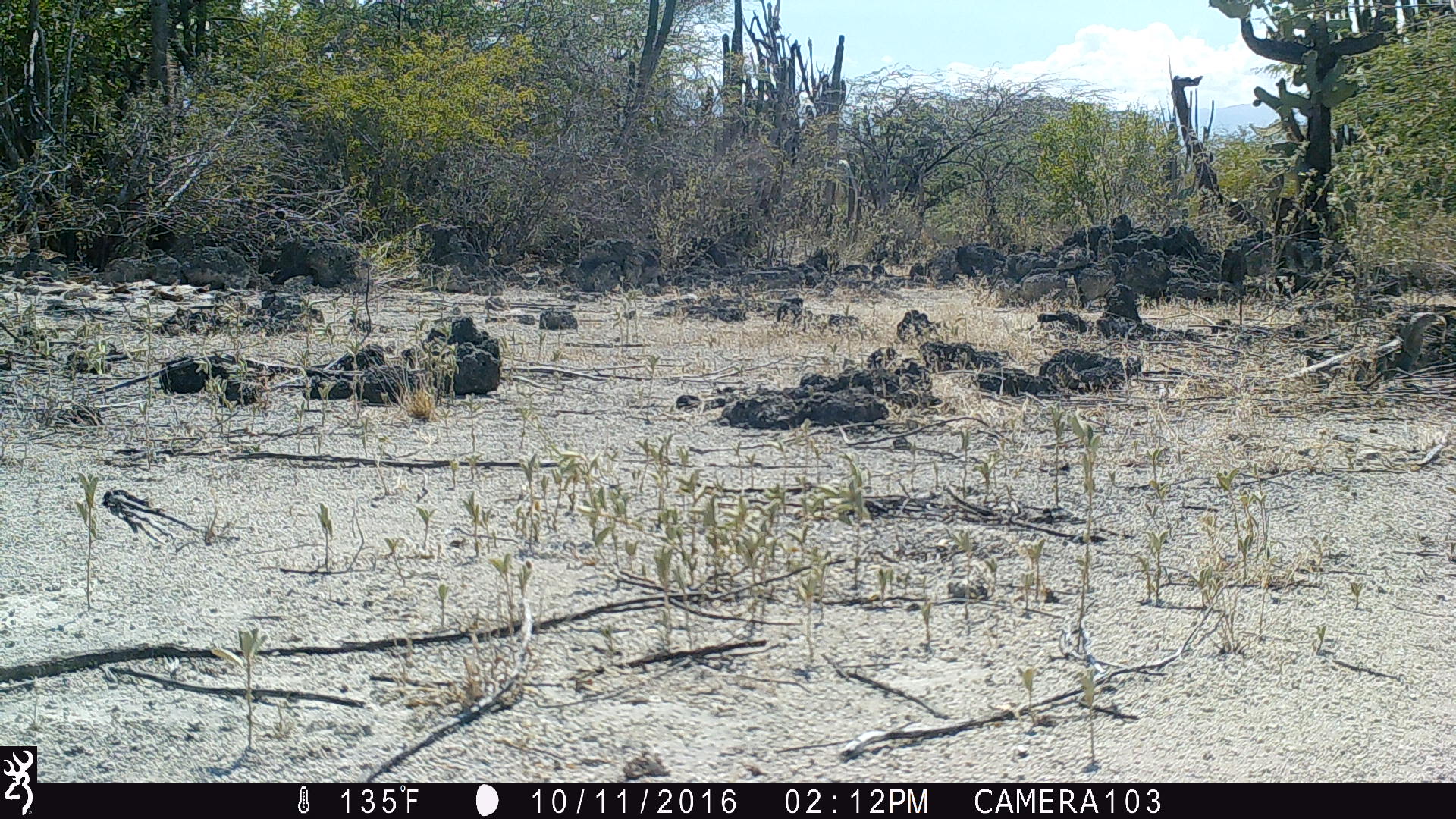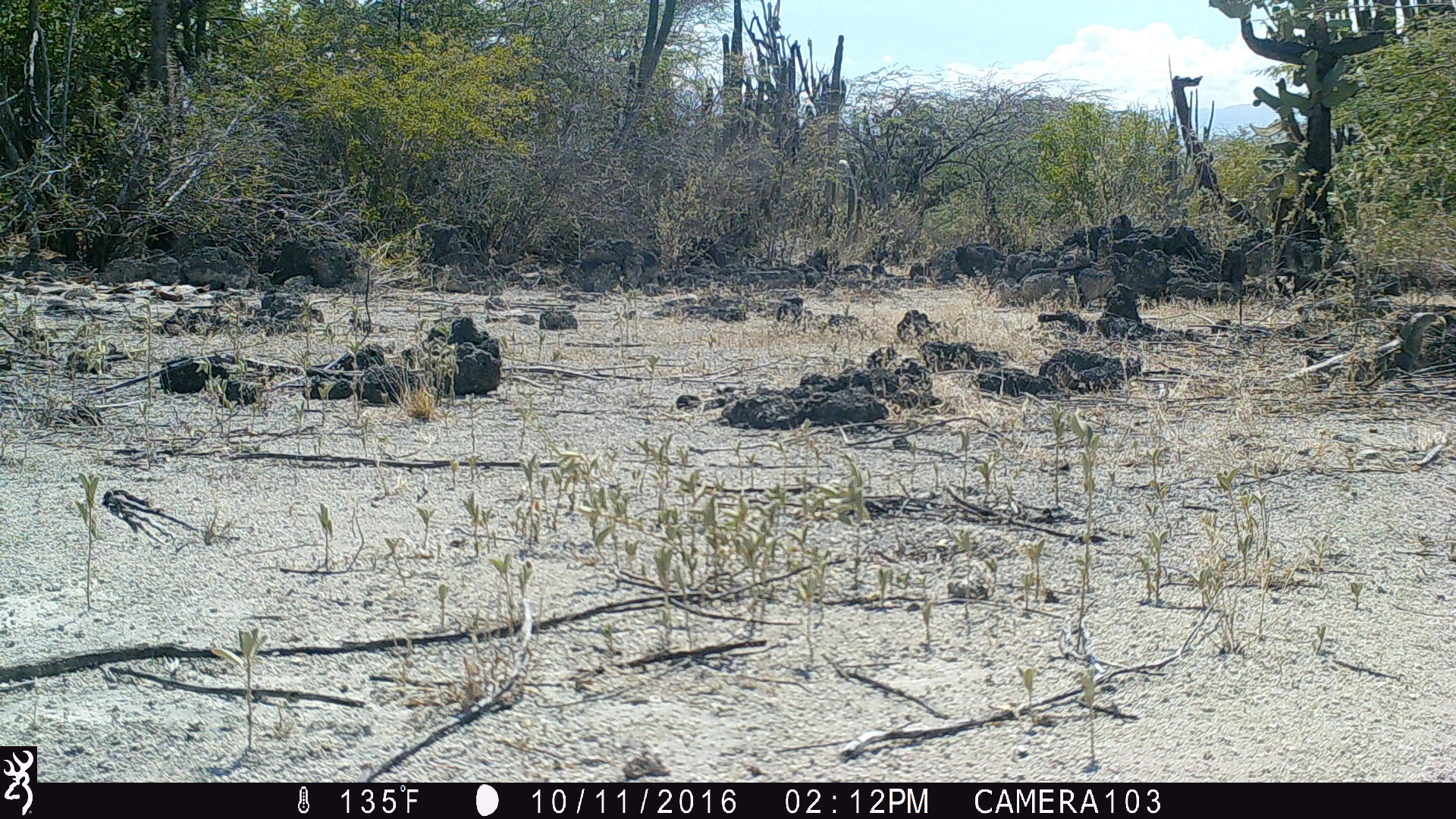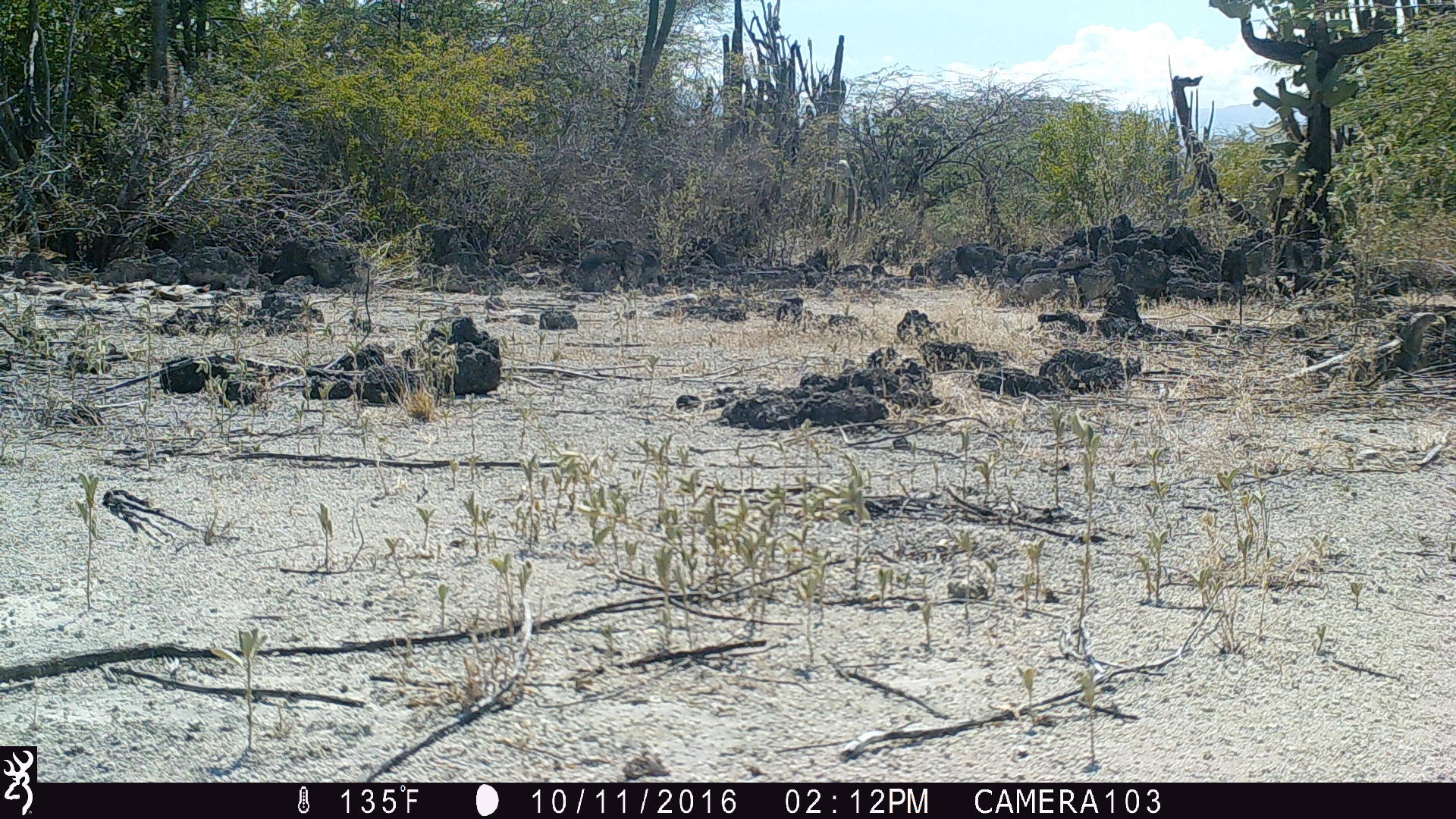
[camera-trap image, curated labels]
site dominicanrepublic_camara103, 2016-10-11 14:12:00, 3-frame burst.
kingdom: Animalia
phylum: Chordata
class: Reptilia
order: Squamata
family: Iguanidae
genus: Iguana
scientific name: Iguana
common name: typical iguanas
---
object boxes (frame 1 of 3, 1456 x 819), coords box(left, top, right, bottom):
iguana: box(1274, 306, 1450, 384)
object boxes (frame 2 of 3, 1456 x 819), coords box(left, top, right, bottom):
iguana: box(1258, 306, 1450, 387)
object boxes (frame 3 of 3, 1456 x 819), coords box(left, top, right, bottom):
iguana: box(1258, 306, 1451, 387)